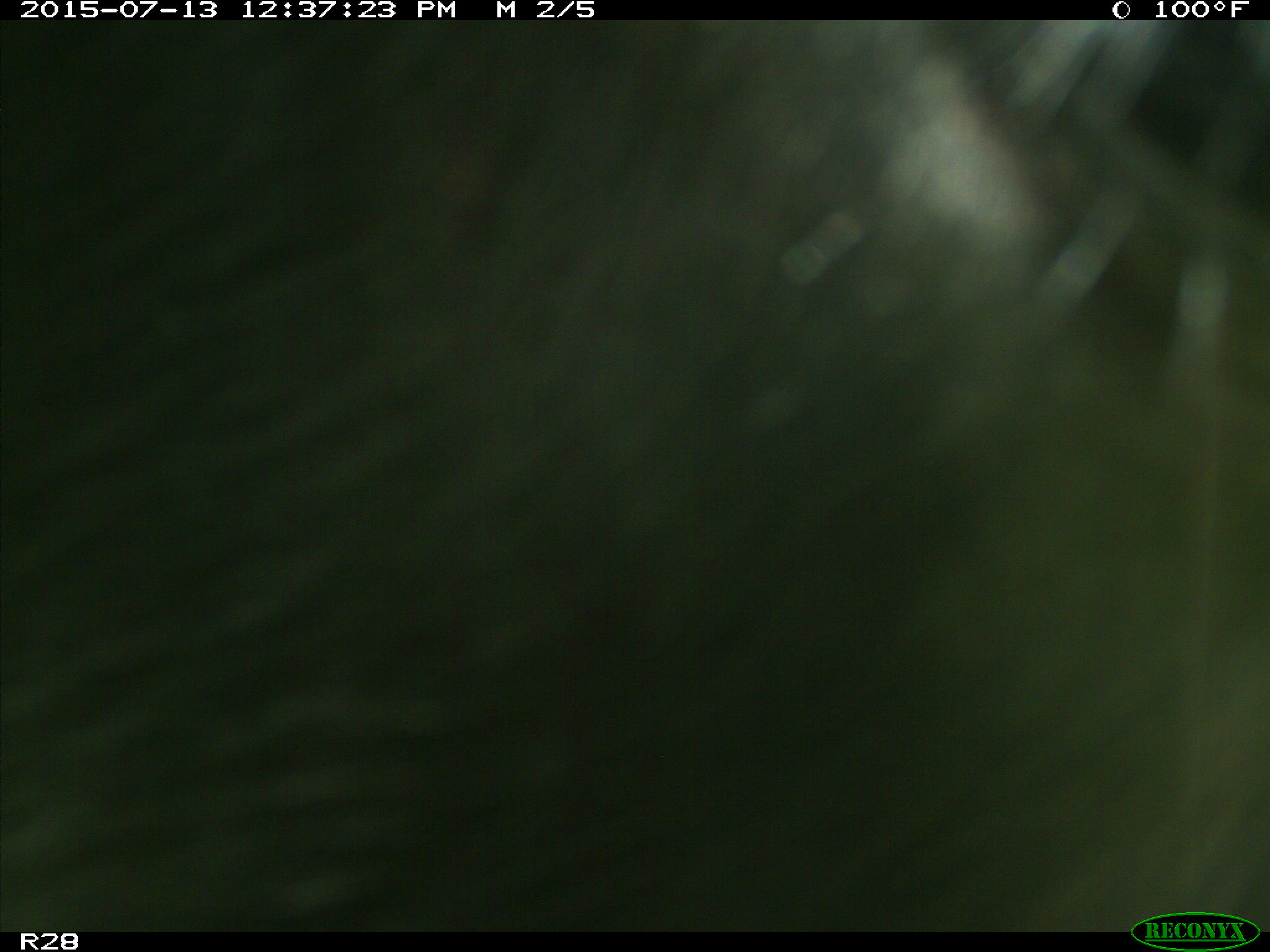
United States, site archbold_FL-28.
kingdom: Animalia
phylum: Chordata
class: Mammalia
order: Artiodactyla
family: Bovidae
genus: Bos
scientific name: Bos taurus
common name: domestic cow